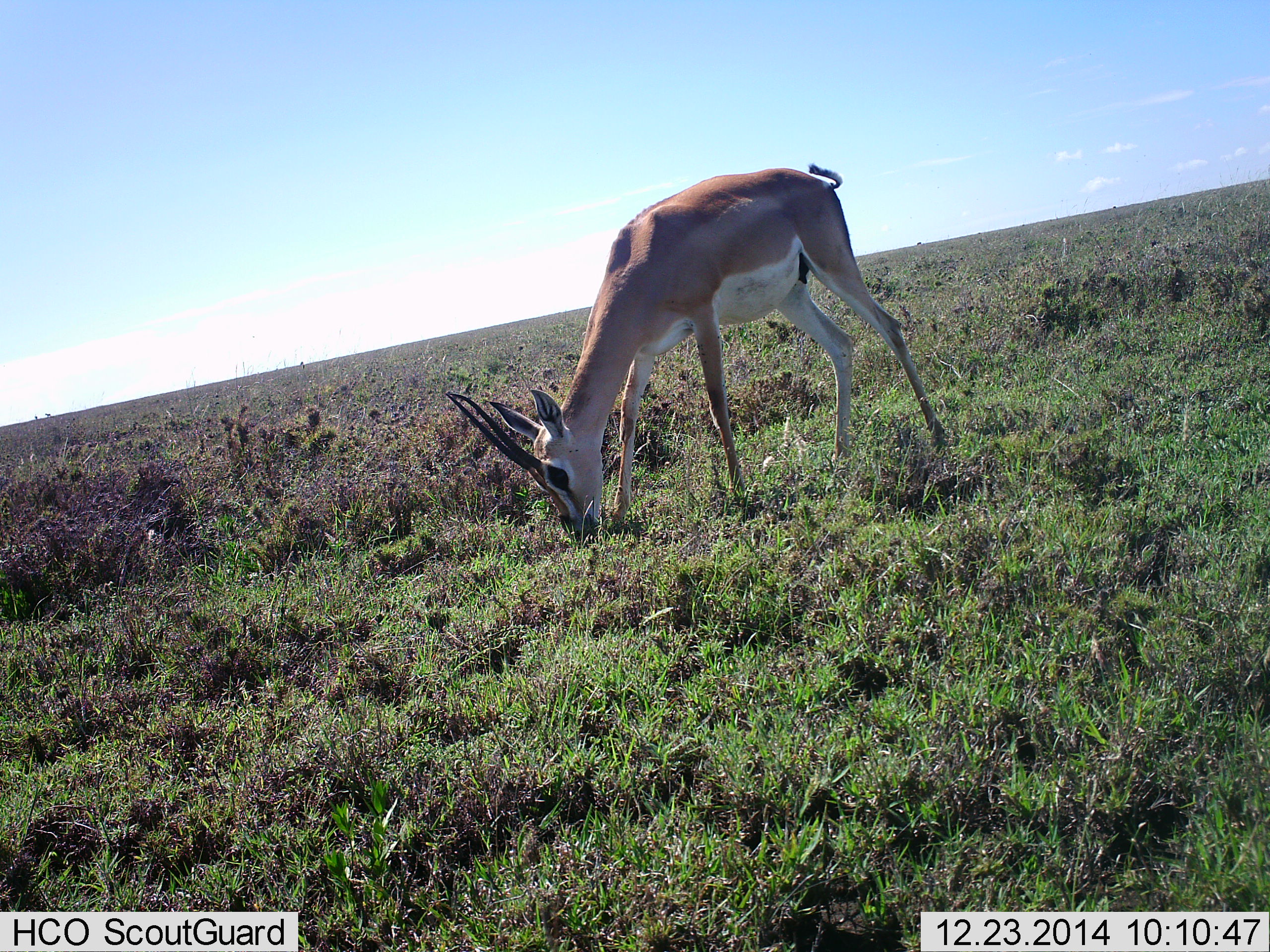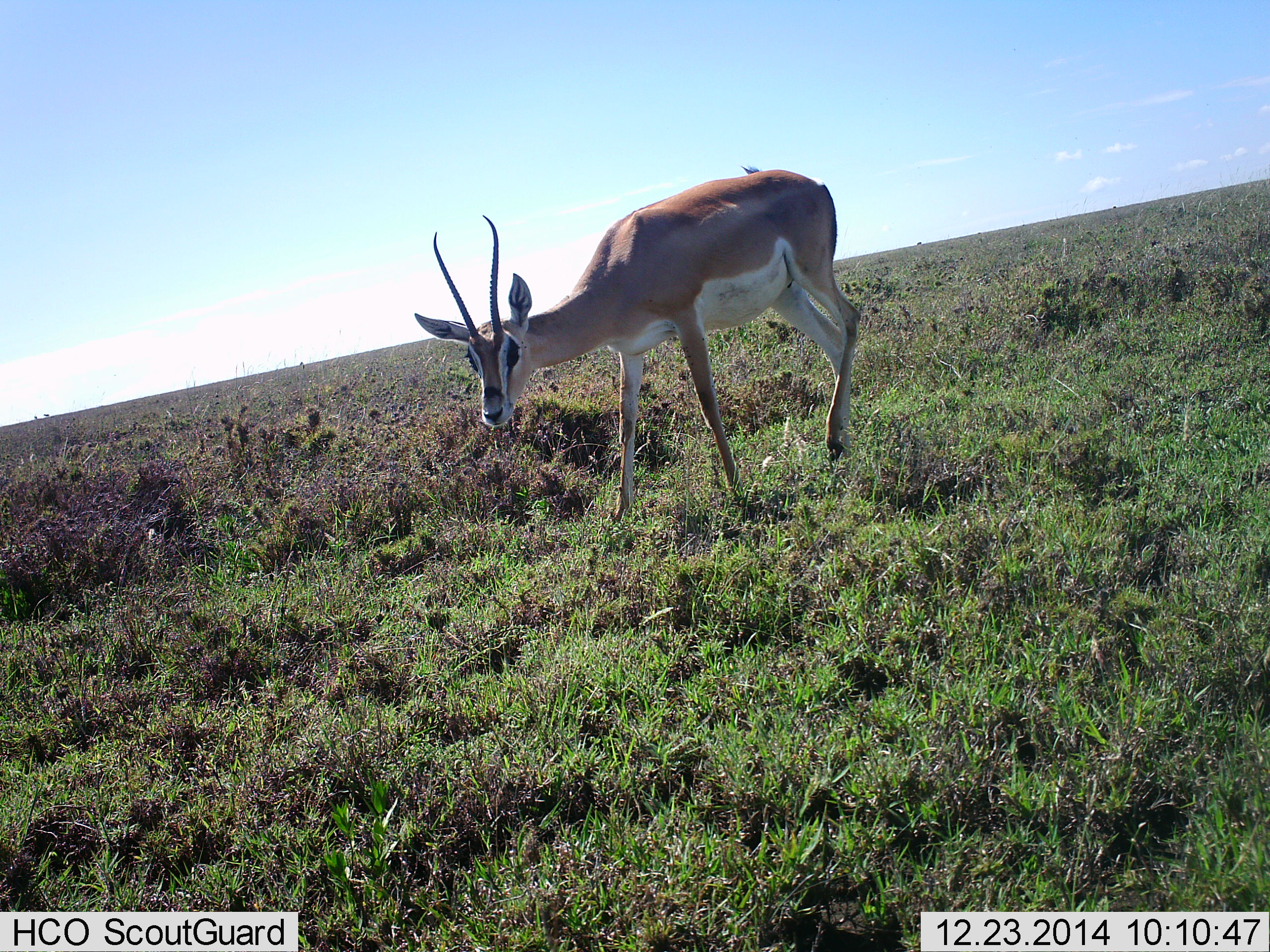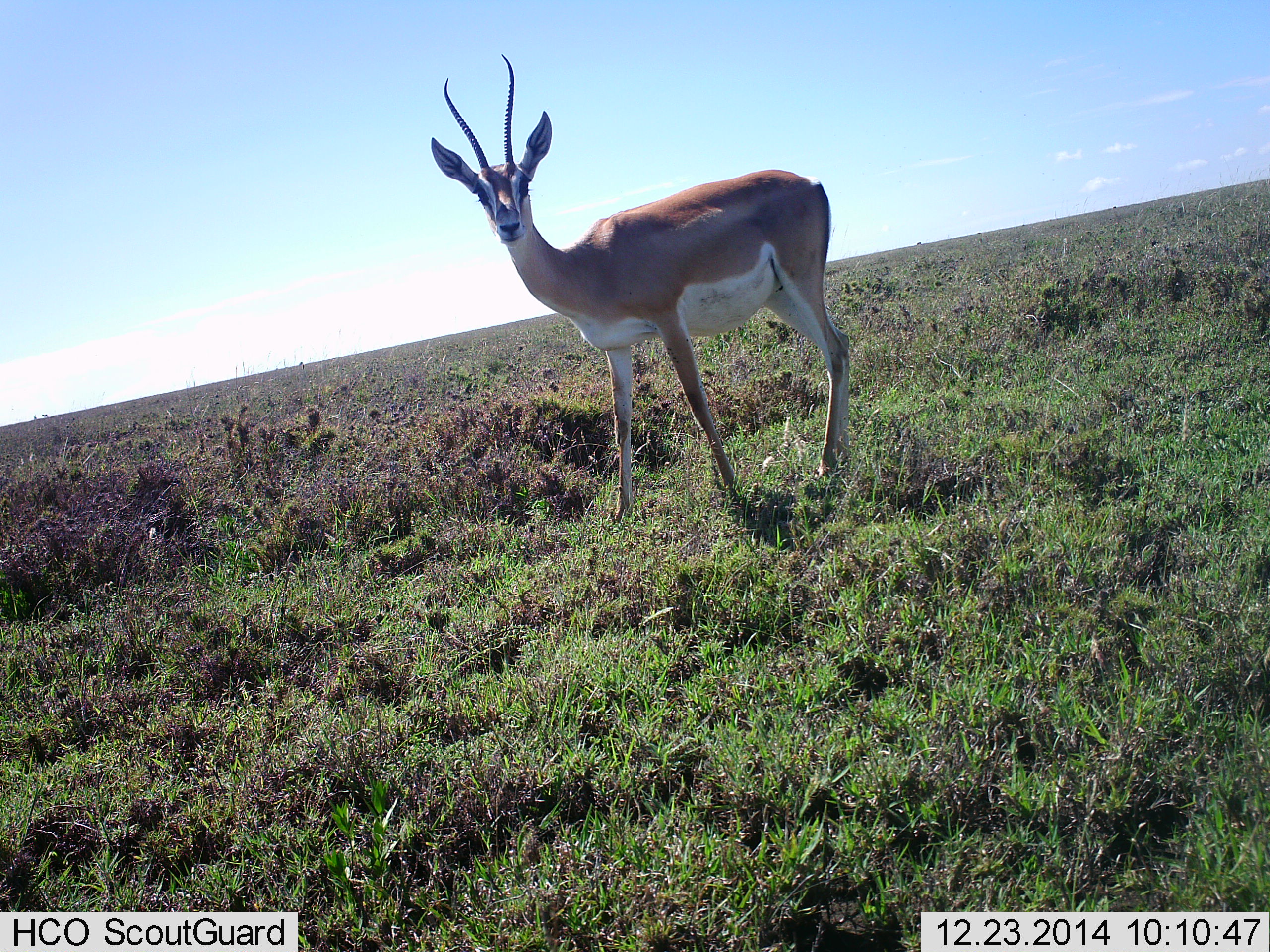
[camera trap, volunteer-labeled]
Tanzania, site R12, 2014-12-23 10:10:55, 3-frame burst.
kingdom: Animalia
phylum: Chordata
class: Mammalia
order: Artiodactyla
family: Bovidae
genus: Nanger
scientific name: Nanger granti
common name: grant's gazelle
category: gazellegrants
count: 1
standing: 64%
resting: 0%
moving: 0%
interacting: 9%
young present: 0%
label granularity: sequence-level